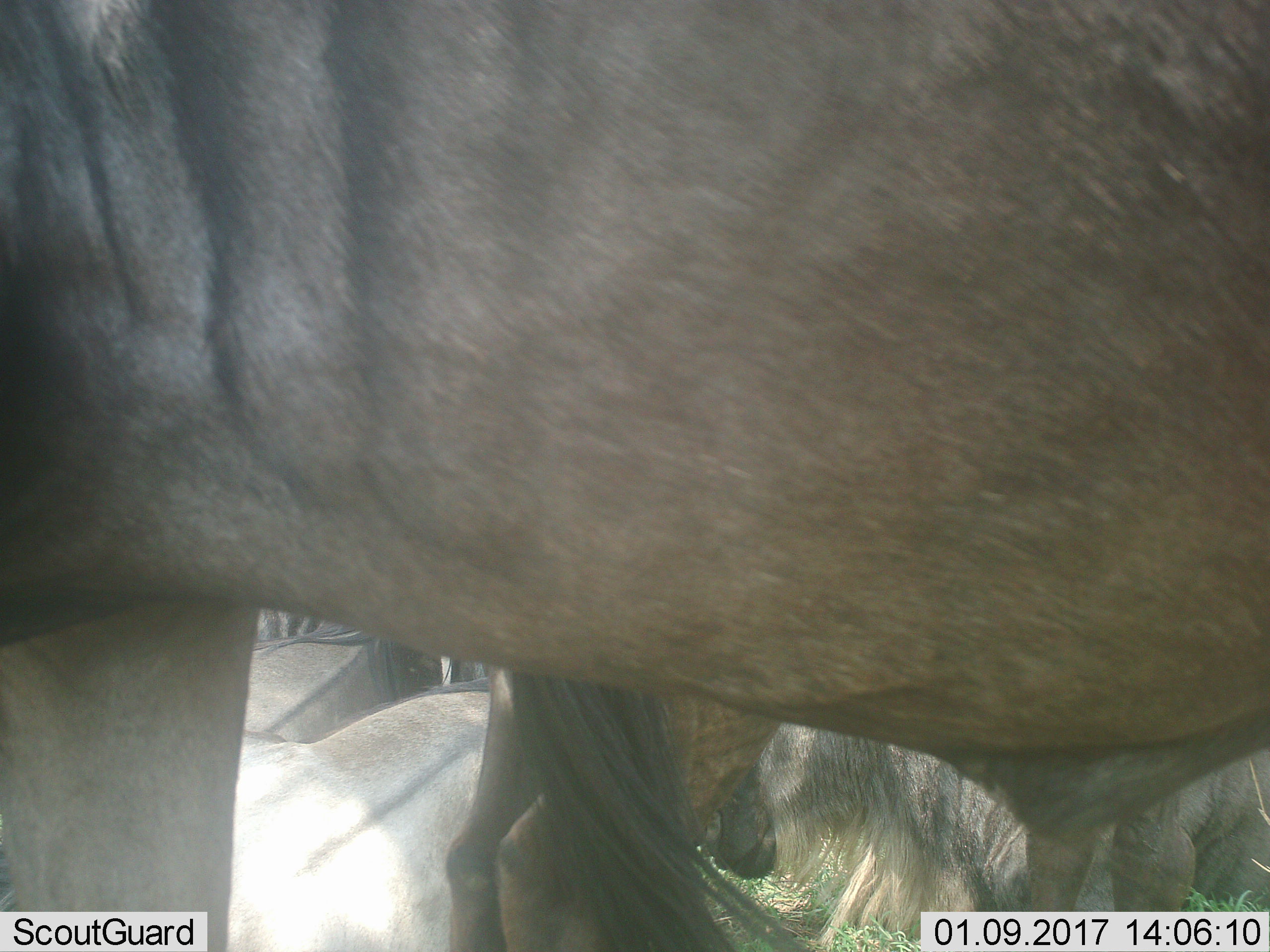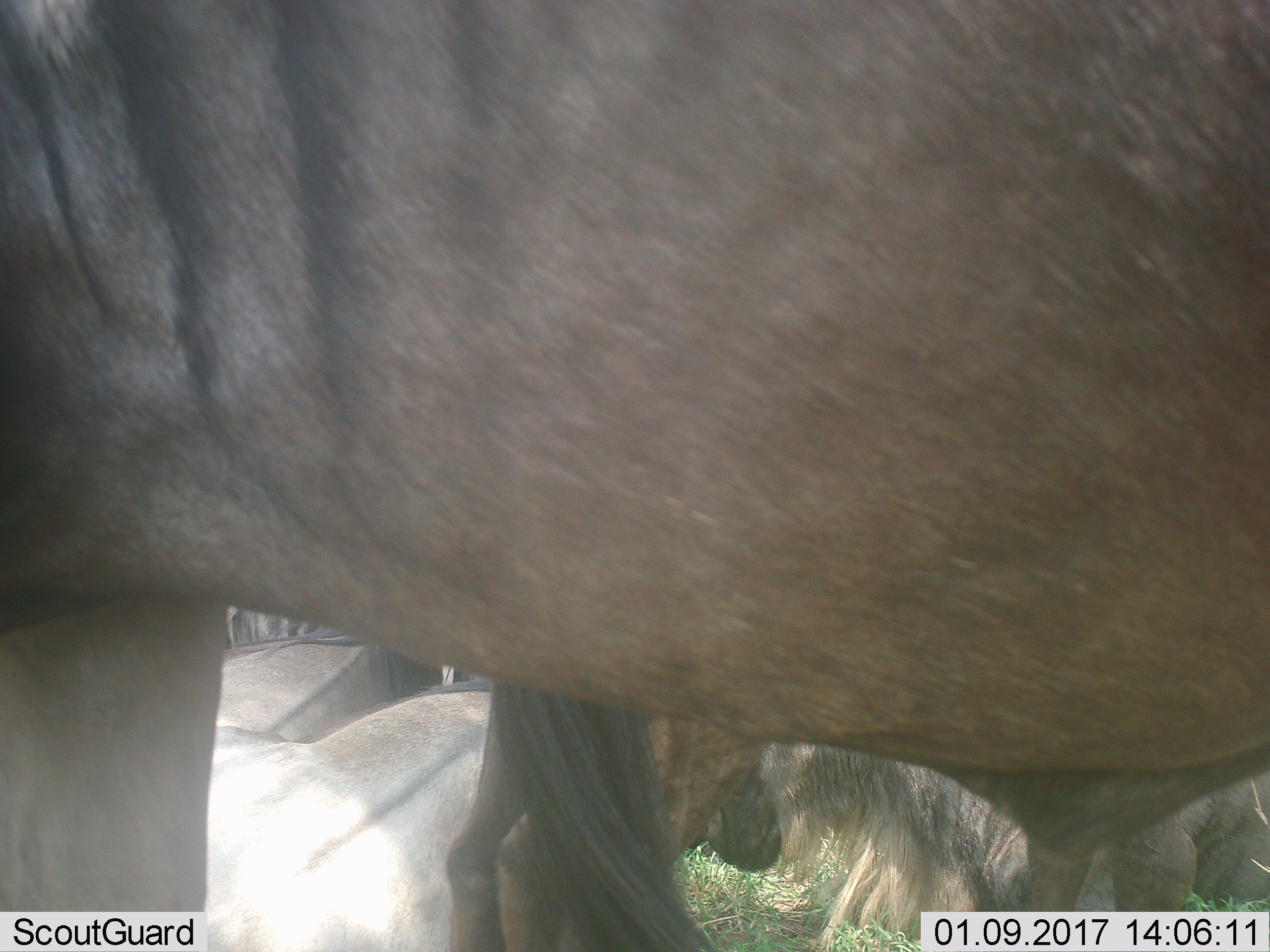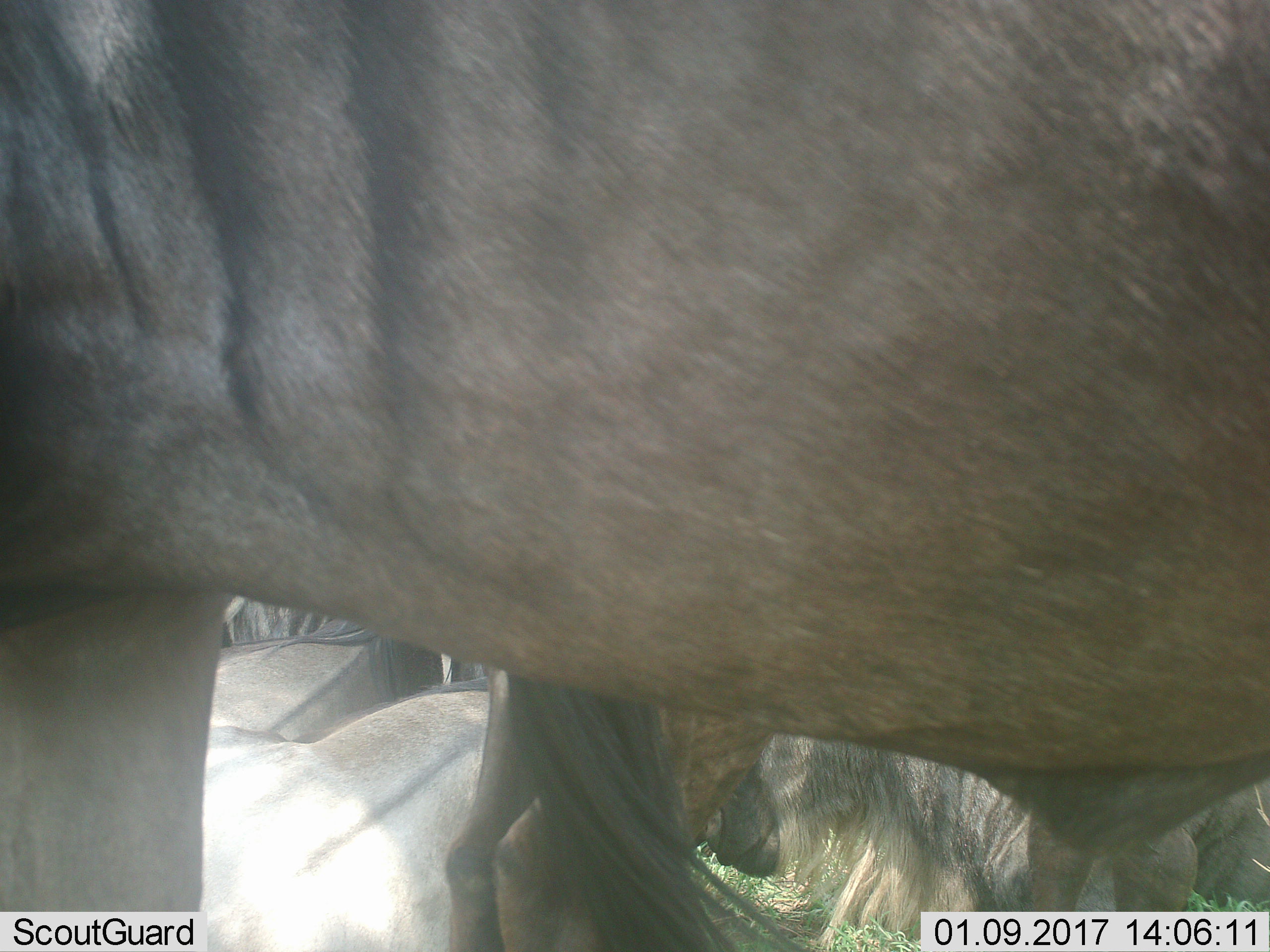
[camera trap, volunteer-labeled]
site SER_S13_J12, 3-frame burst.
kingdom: Animalia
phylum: Chordata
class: Mammalia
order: Artiodactyla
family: Bovidae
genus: Connochaetes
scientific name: Connochaetes taurinus taurinus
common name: blue wildebeest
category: wildebeestblue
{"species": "wildebeestblue (blue wildebeest) (Connochaetes taurinus taurinus)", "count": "5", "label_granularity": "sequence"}